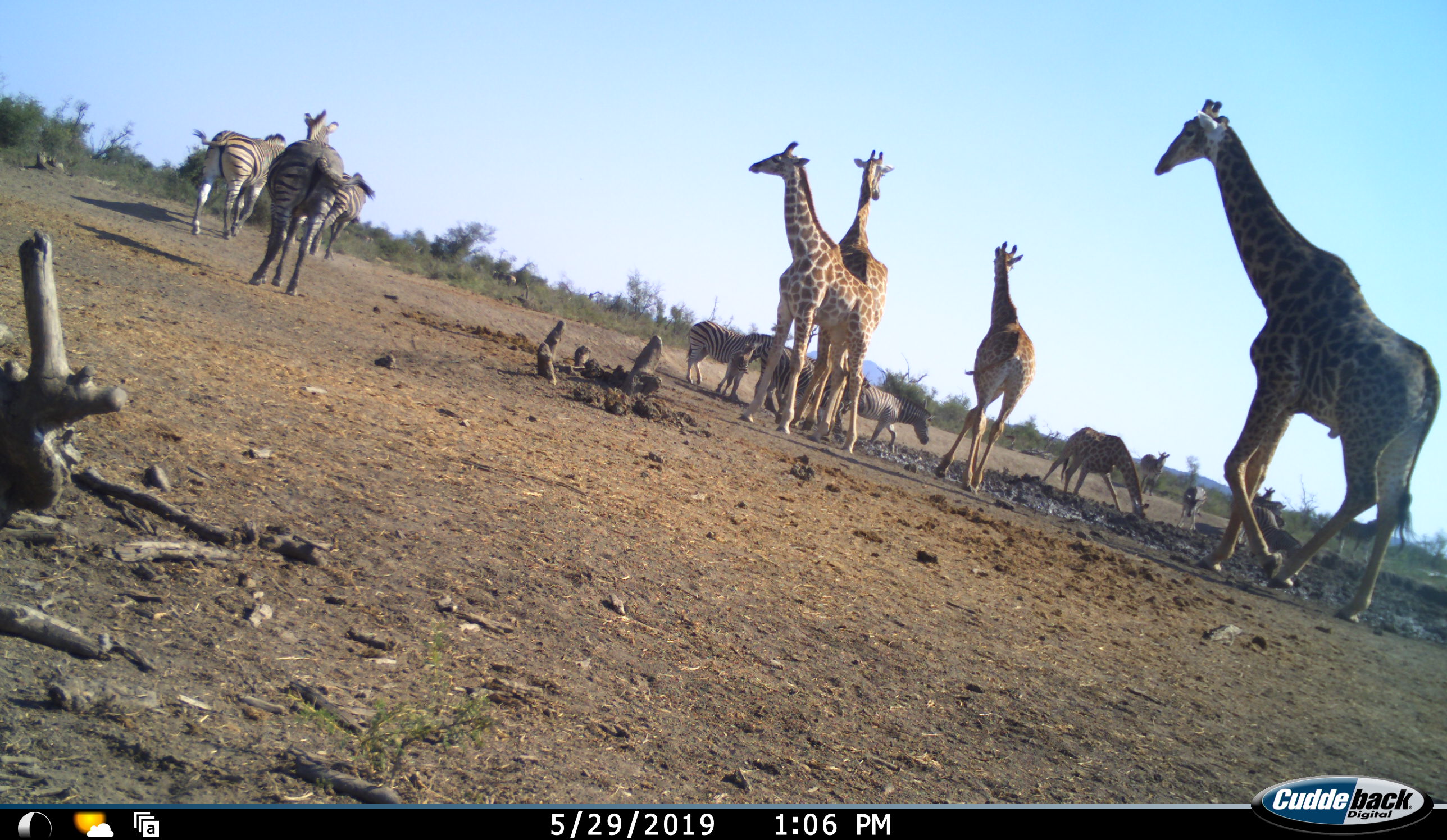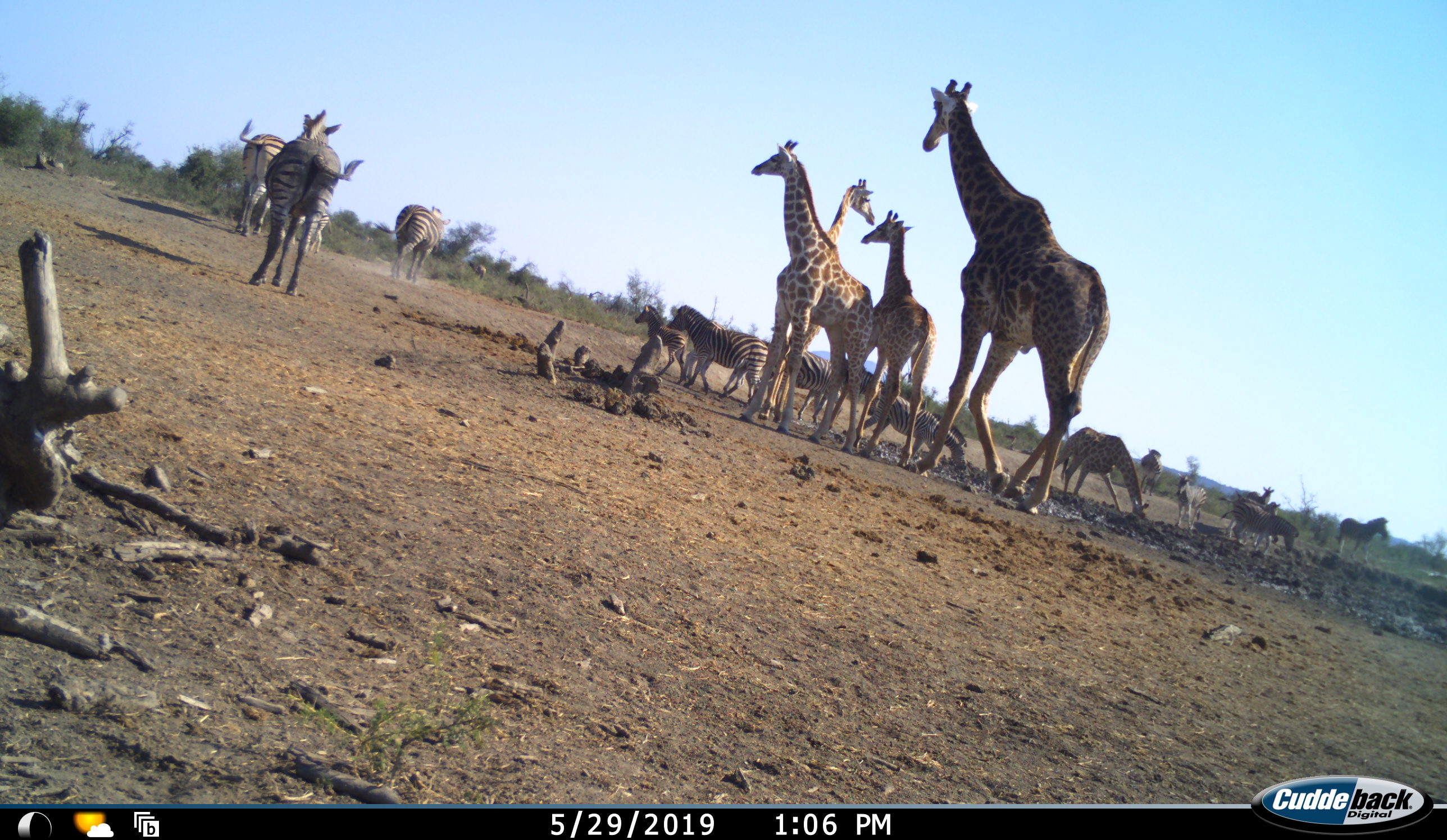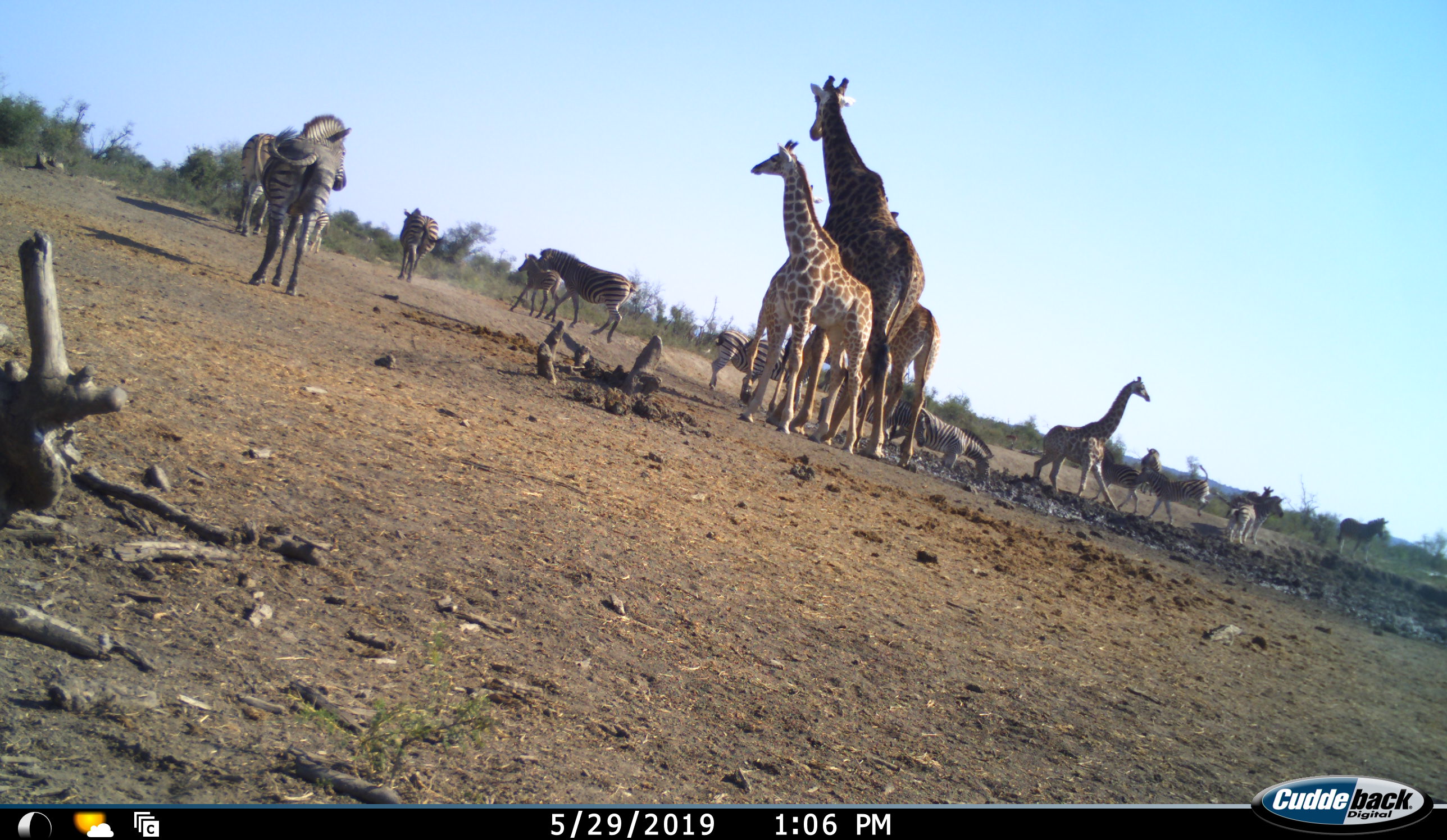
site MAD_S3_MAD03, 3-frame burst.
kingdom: Animalia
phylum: Chordata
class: Mammalia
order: Artiodactyla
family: Giraffidae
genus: Giraffa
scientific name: Giraffa camelopardalis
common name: giraffe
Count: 5.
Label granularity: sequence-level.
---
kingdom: Animalia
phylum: Chordata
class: Mammalia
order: Perissodactyla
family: Equidae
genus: Equus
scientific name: Equus quagga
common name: plains zebra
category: zebraplains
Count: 11-50.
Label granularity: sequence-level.